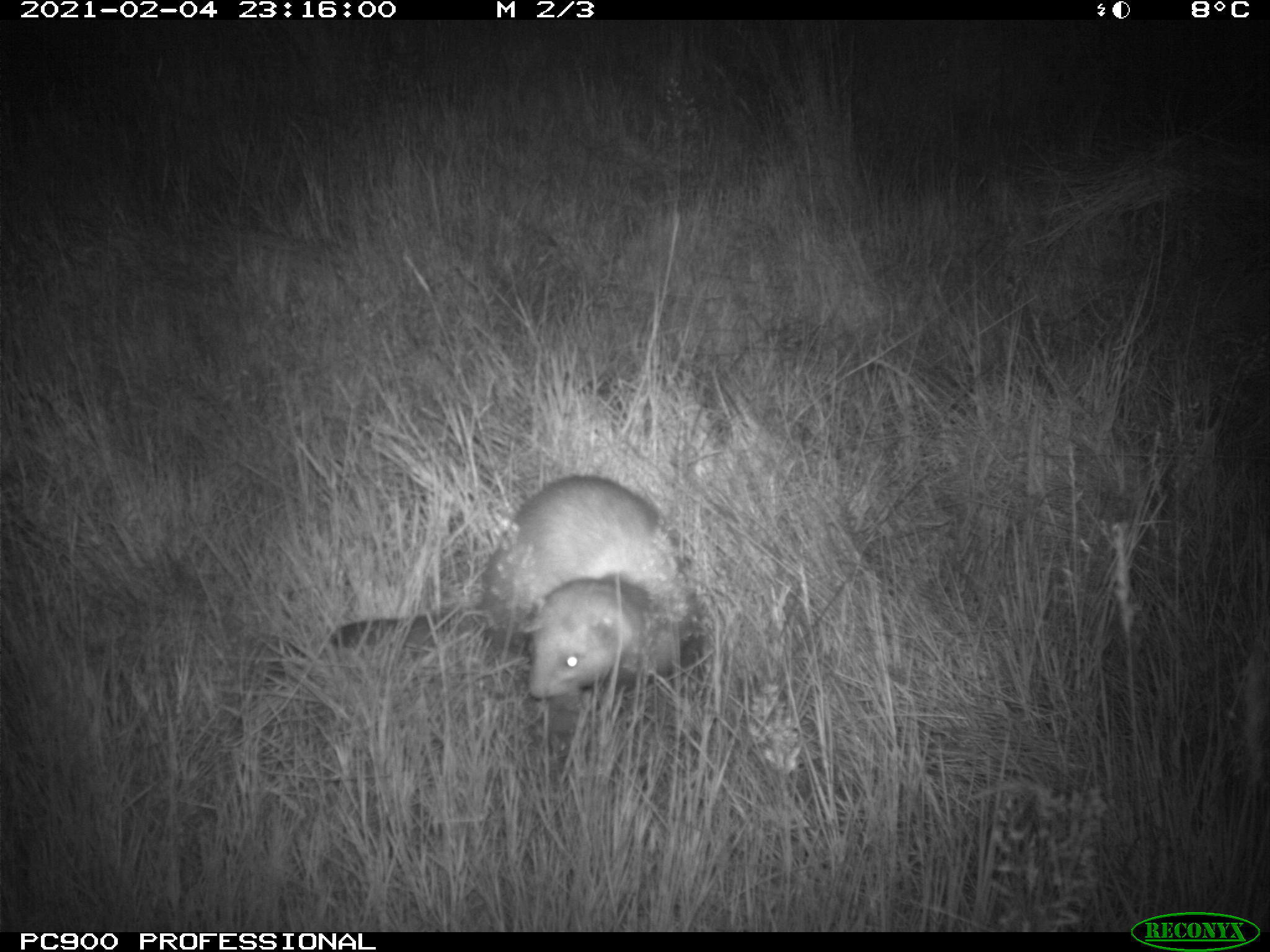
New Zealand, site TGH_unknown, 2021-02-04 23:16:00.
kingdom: Animalia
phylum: Chordata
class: Mammalia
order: Carnivora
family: Mustelidae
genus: Mustela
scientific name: Mustela furo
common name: ferret